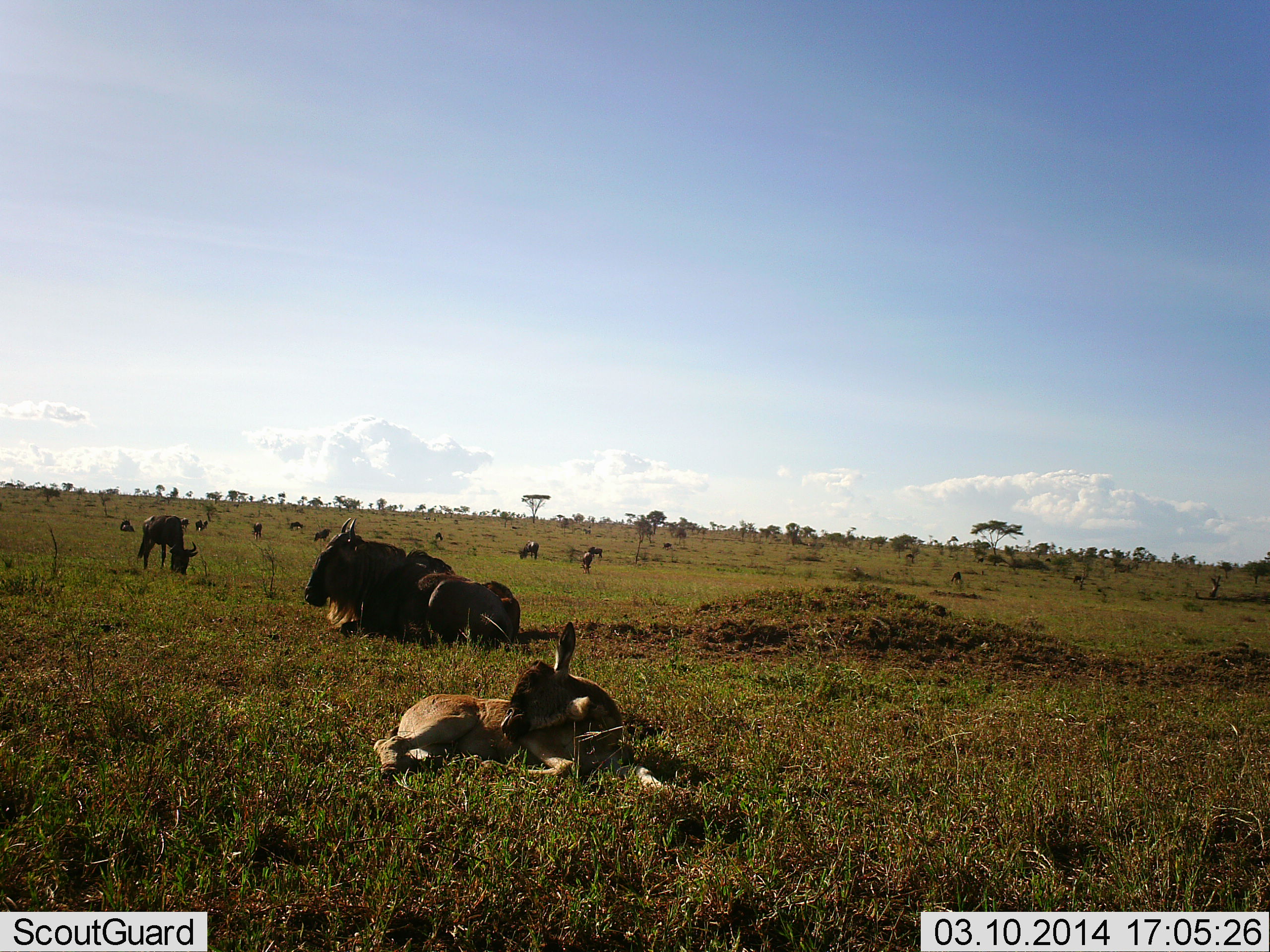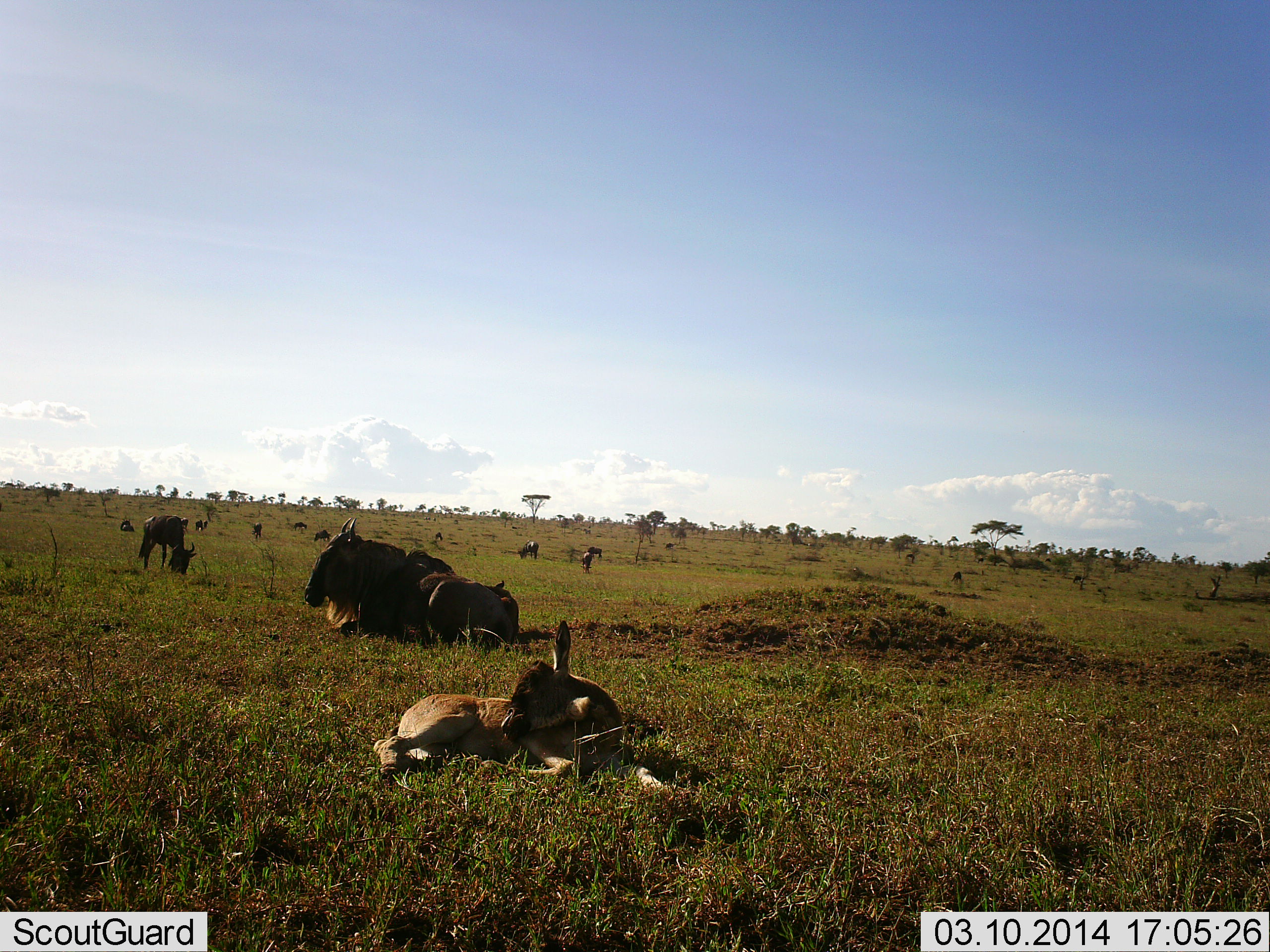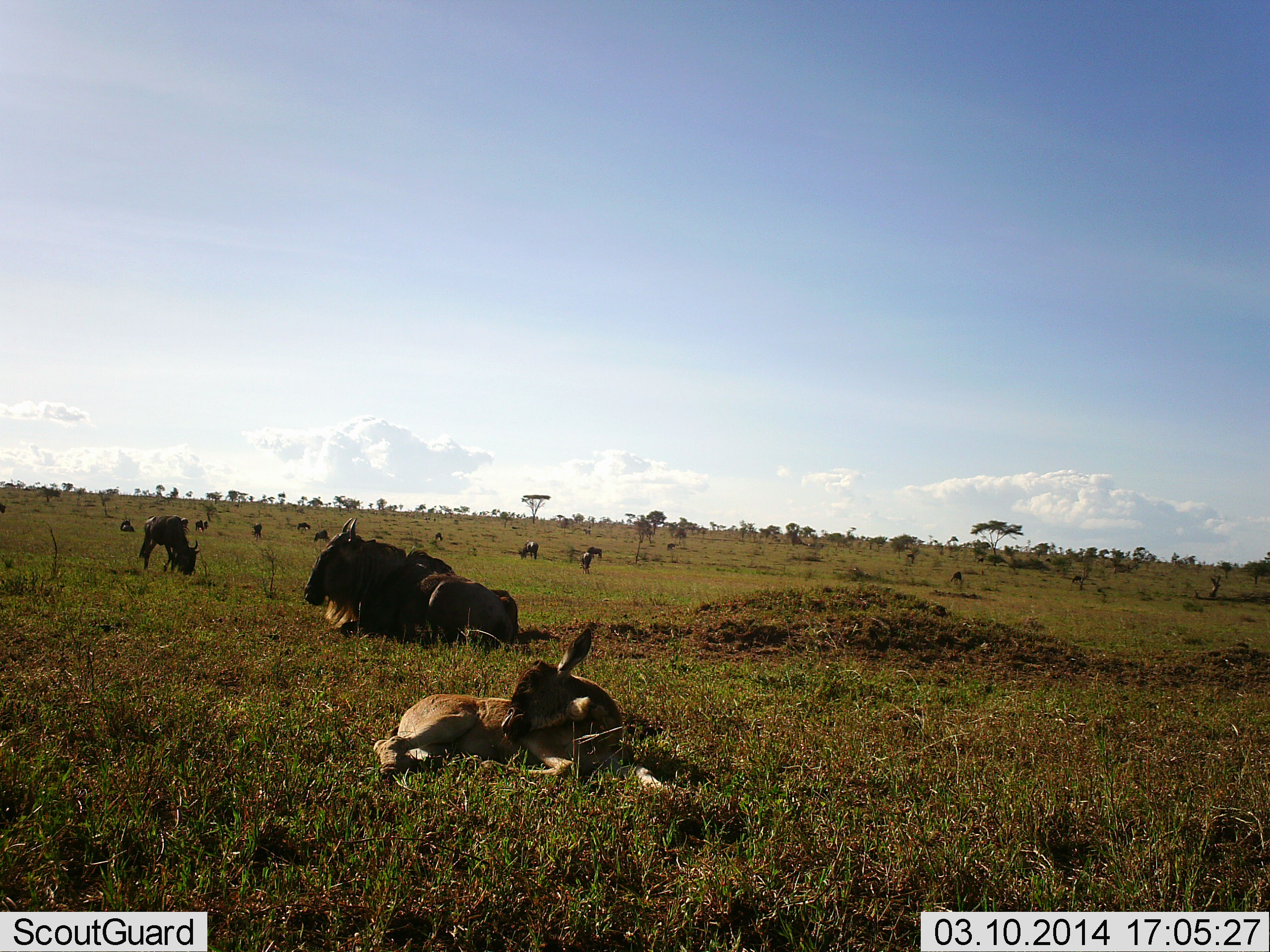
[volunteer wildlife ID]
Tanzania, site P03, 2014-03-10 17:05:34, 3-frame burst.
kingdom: Animalia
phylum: Chordata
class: Mammalia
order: Artiodactyla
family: Bovidae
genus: Connochaetes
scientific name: Connochaetes taurinus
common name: blue wildebeest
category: wildebeest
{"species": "wildebeest (blue wildebeest) (Connochaetes taurinus)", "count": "11-50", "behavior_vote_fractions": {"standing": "46%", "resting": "85%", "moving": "15%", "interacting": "0%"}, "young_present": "38%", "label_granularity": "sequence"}